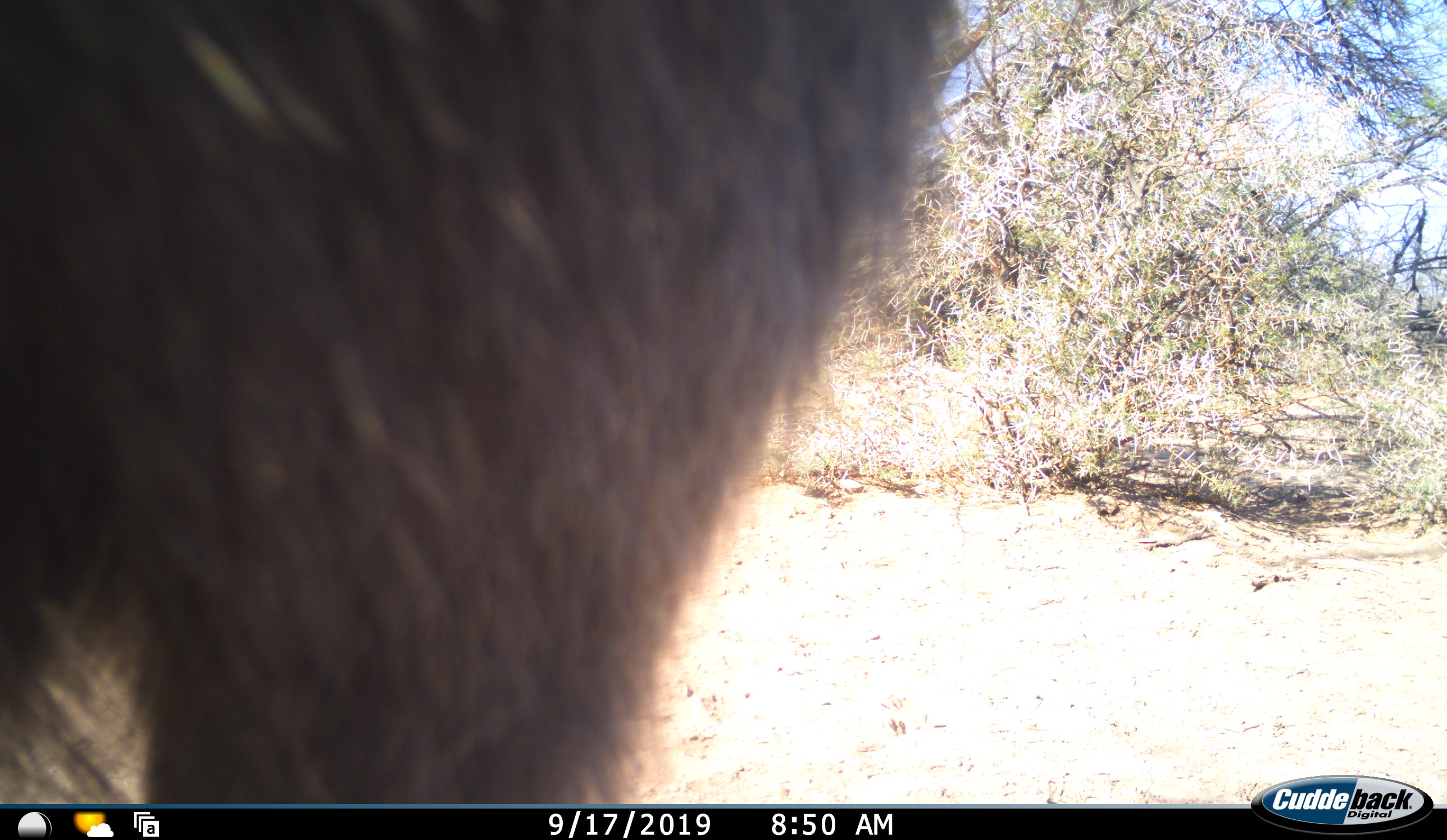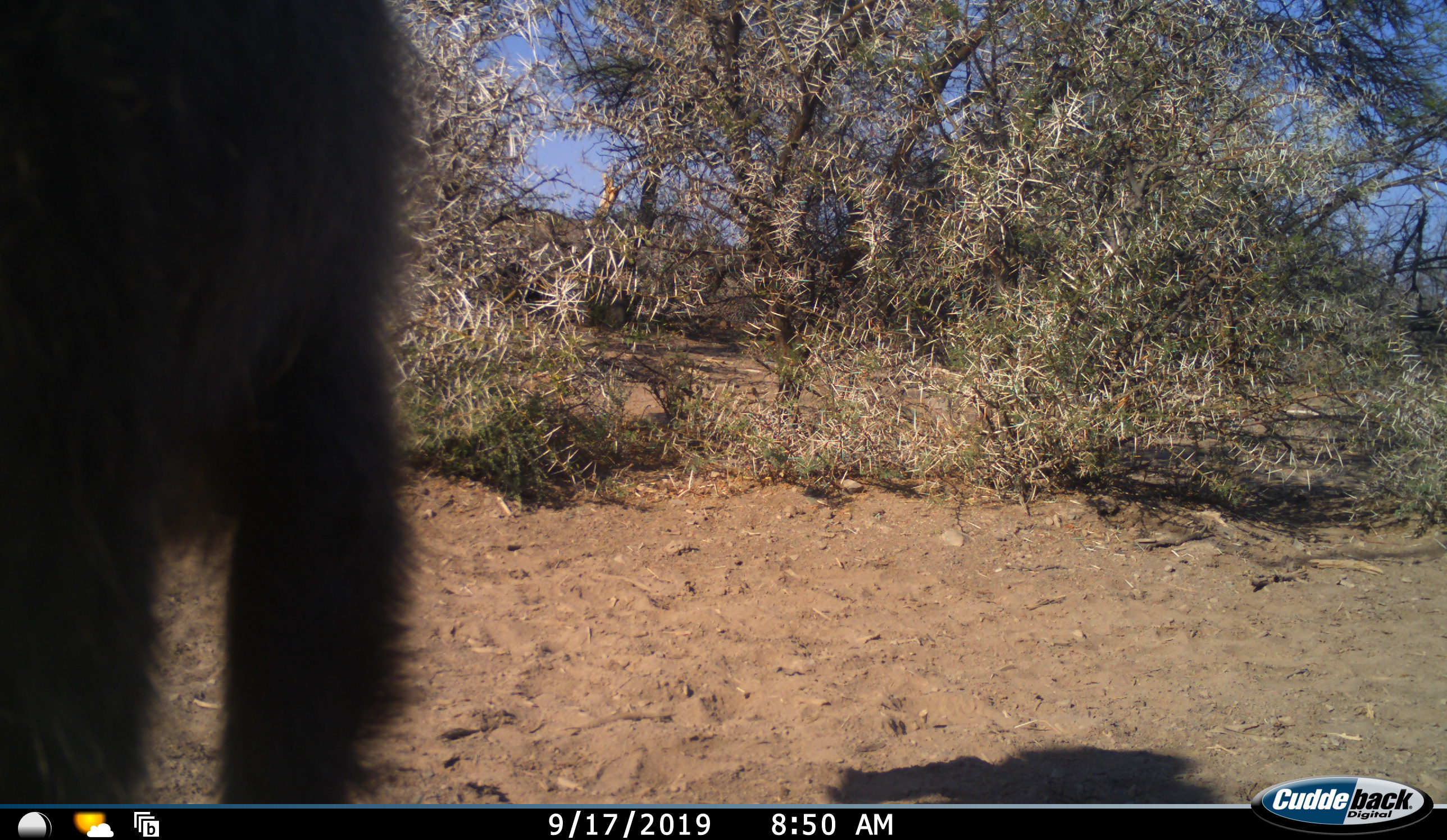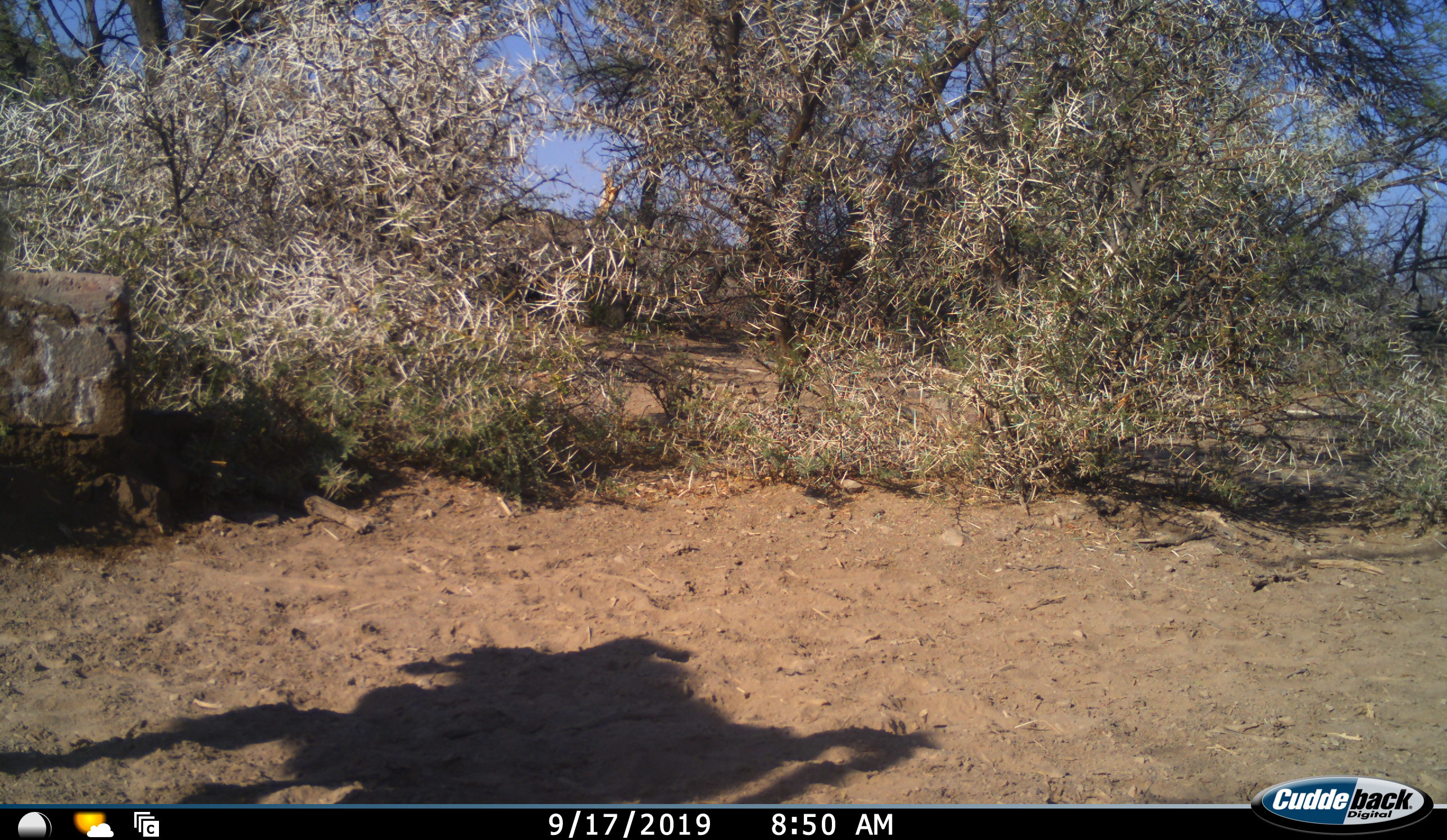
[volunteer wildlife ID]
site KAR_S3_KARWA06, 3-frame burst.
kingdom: Animalia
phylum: Chordata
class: Mammalia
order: Primates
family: Cercopithecidae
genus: Papio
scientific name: Papio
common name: baboon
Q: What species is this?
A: Baboon (Papio).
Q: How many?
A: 1.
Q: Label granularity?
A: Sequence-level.